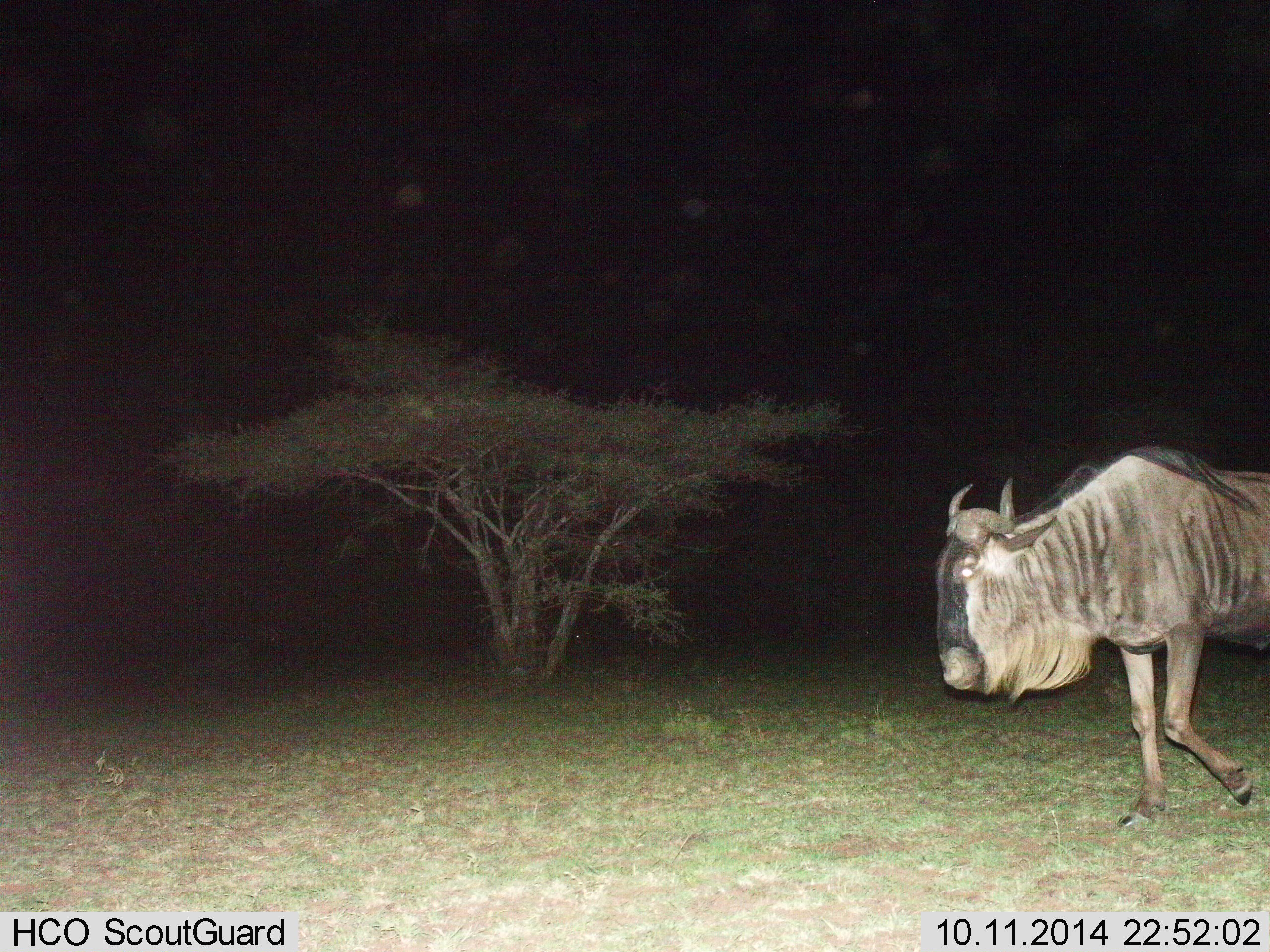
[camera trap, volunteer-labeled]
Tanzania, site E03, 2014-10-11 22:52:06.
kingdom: Animalia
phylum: Chordata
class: Mammalia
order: Artiodactyla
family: Bovidae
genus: Connochaetes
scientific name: Connochaetes taurinus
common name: blue wildebeest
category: wildebeest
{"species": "wildebeest (blue wildebeest) (Connochaetes taurinus)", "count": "1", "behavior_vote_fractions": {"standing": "10%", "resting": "0%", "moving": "90%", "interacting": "0%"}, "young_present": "0%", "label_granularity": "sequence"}